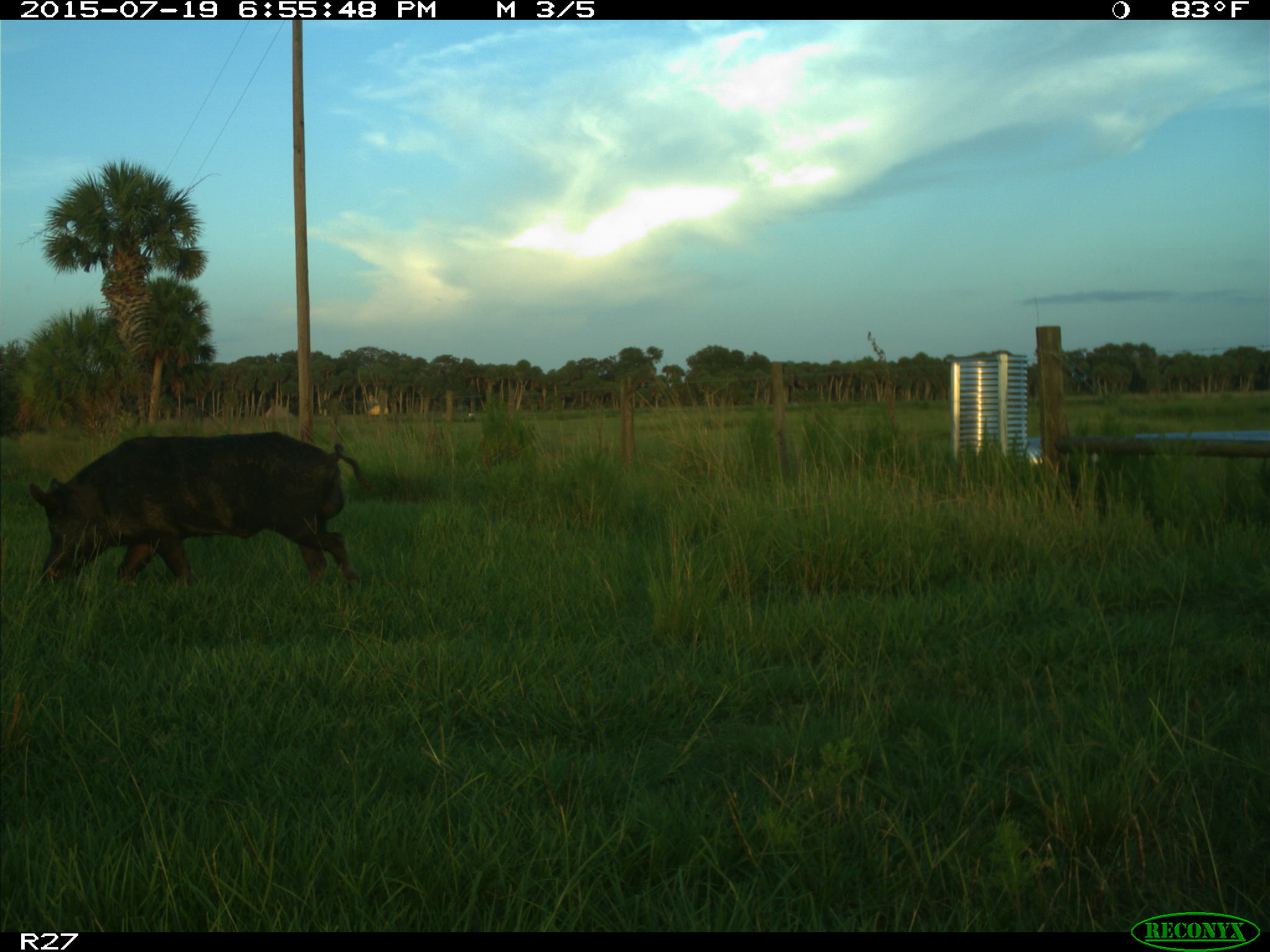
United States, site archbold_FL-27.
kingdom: Animalia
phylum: Chordata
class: Mammalia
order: Artiodactyla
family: Suidae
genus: Sus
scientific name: Sus scrofa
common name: wild boar